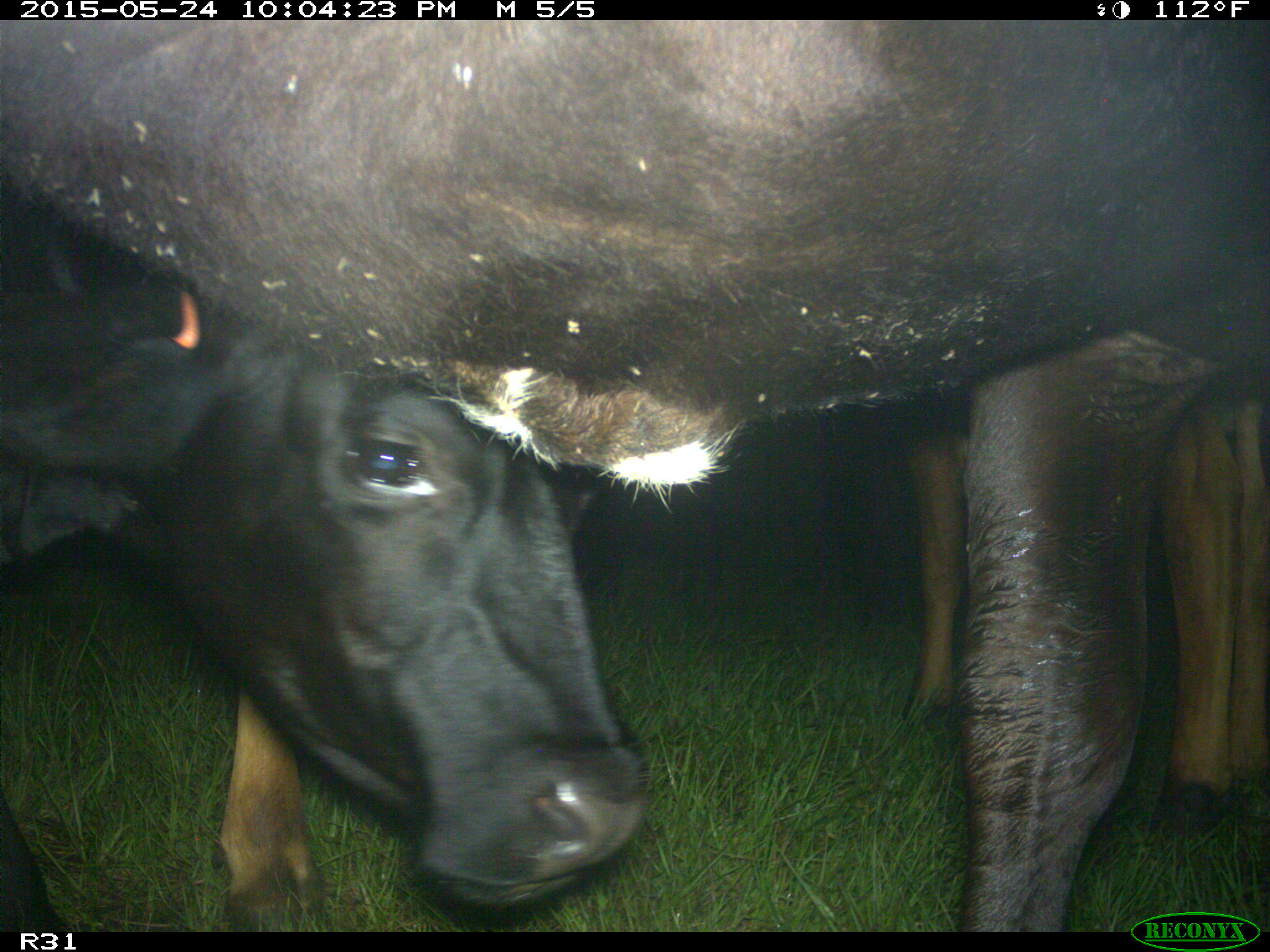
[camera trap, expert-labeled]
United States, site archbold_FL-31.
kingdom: Animalia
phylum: Chordata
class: Mammalia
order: Artiodactyla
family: Bovidae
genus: Bos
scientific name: Bos taurus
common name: domestic cow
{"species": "Bos taurus (domestic cow)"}